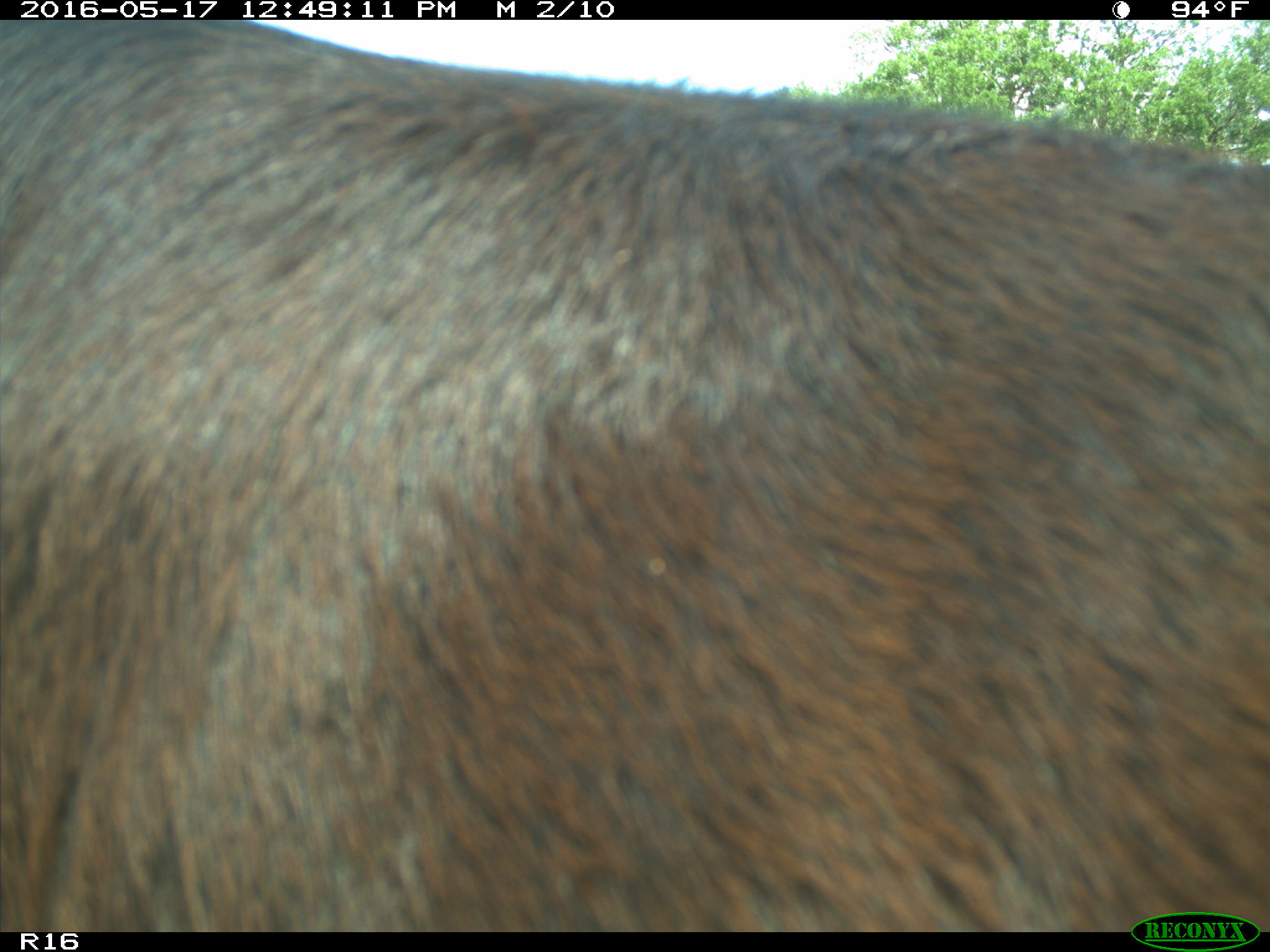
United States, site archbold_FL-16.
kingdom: Animalia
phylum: Chordata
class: Mammalia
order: Artiodactyla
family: Bovidae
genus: Bos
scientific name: Bos taurus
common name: domestic cow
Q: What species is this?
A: Bos taurus (domestic cow).